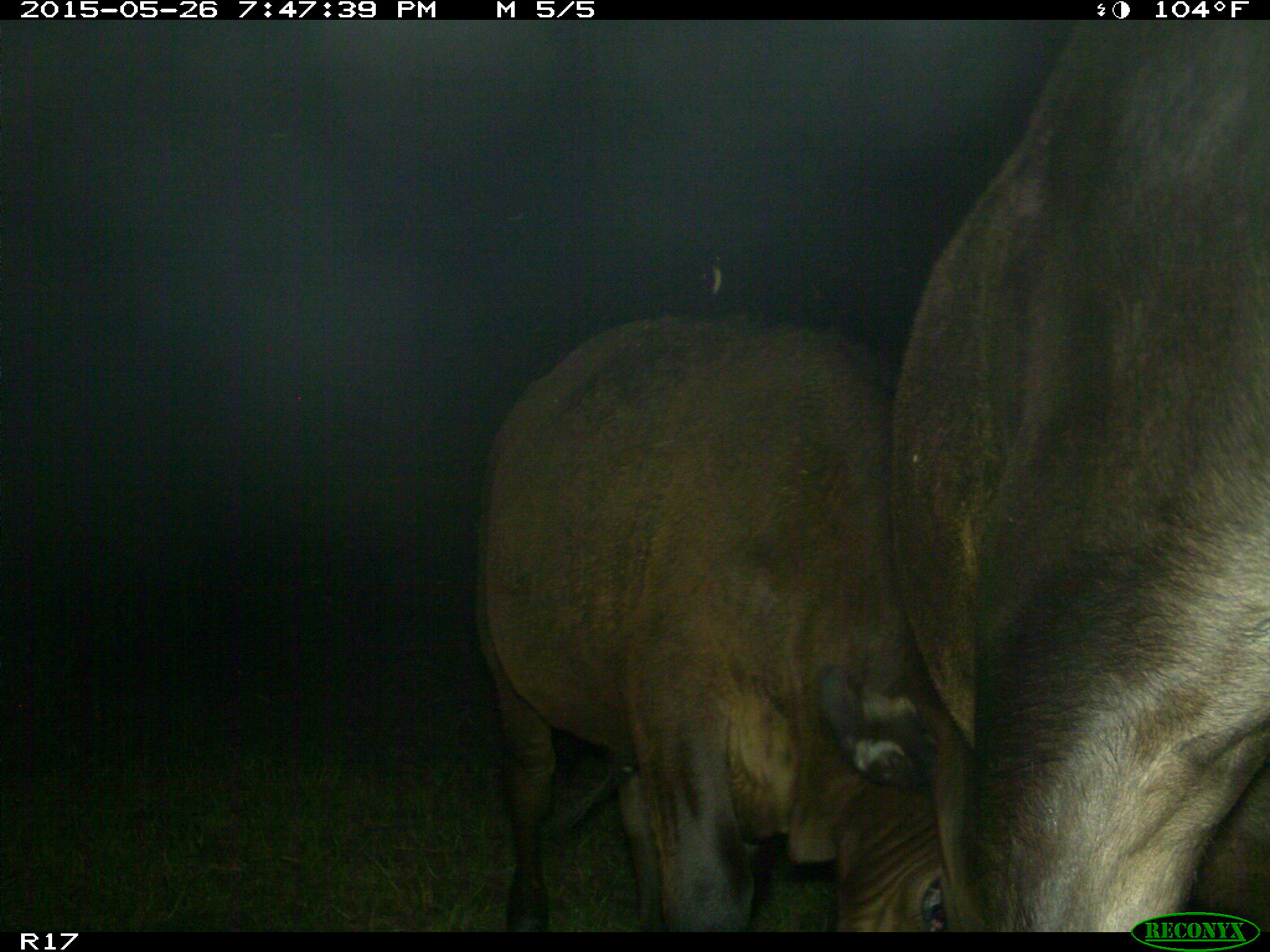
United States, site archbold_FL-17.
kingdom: Animalia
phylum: Chordata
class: Mammalia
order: Artiodactyla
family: Bovidae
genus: Bos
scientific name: Bos taurus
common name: domestic cow